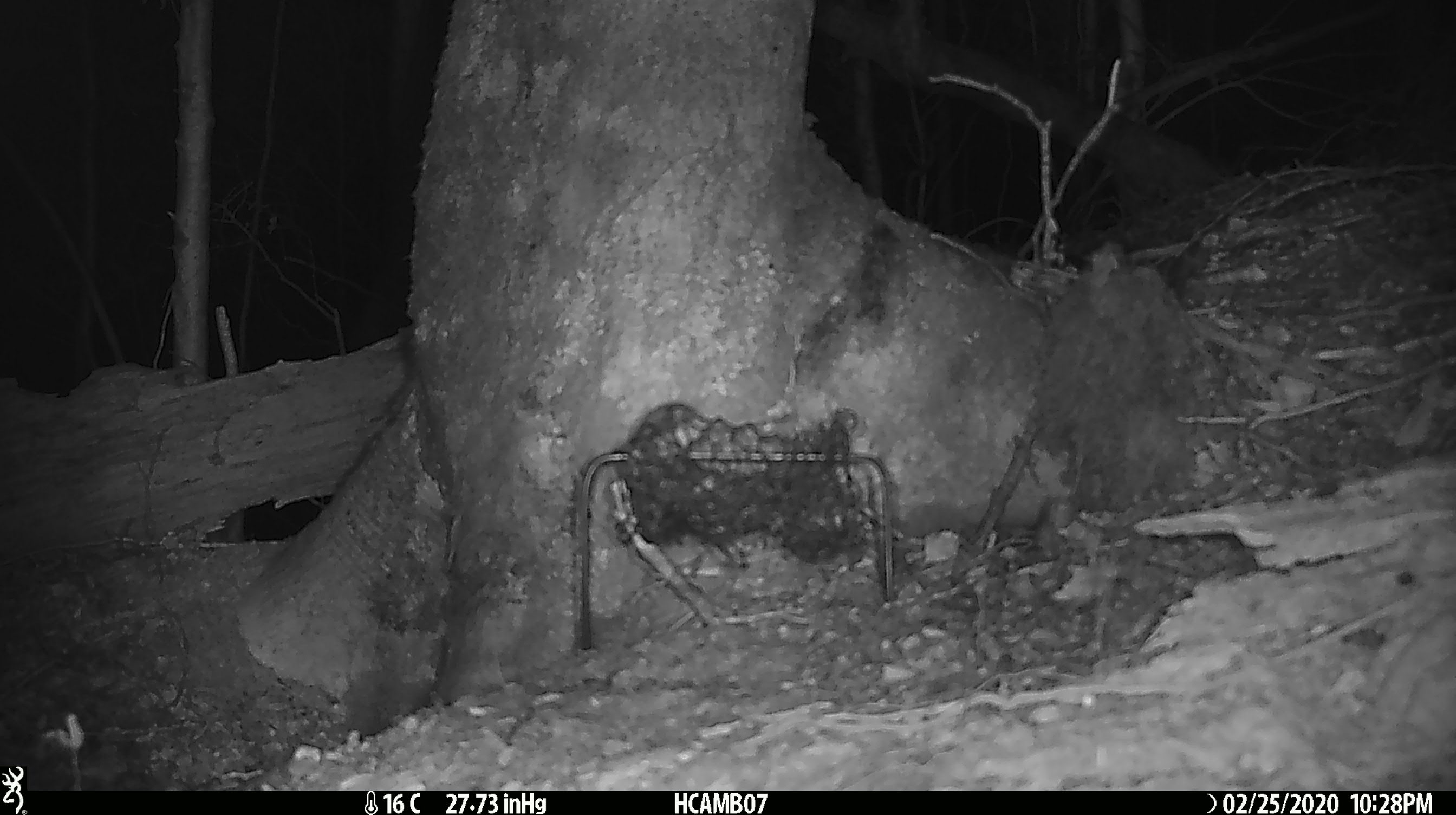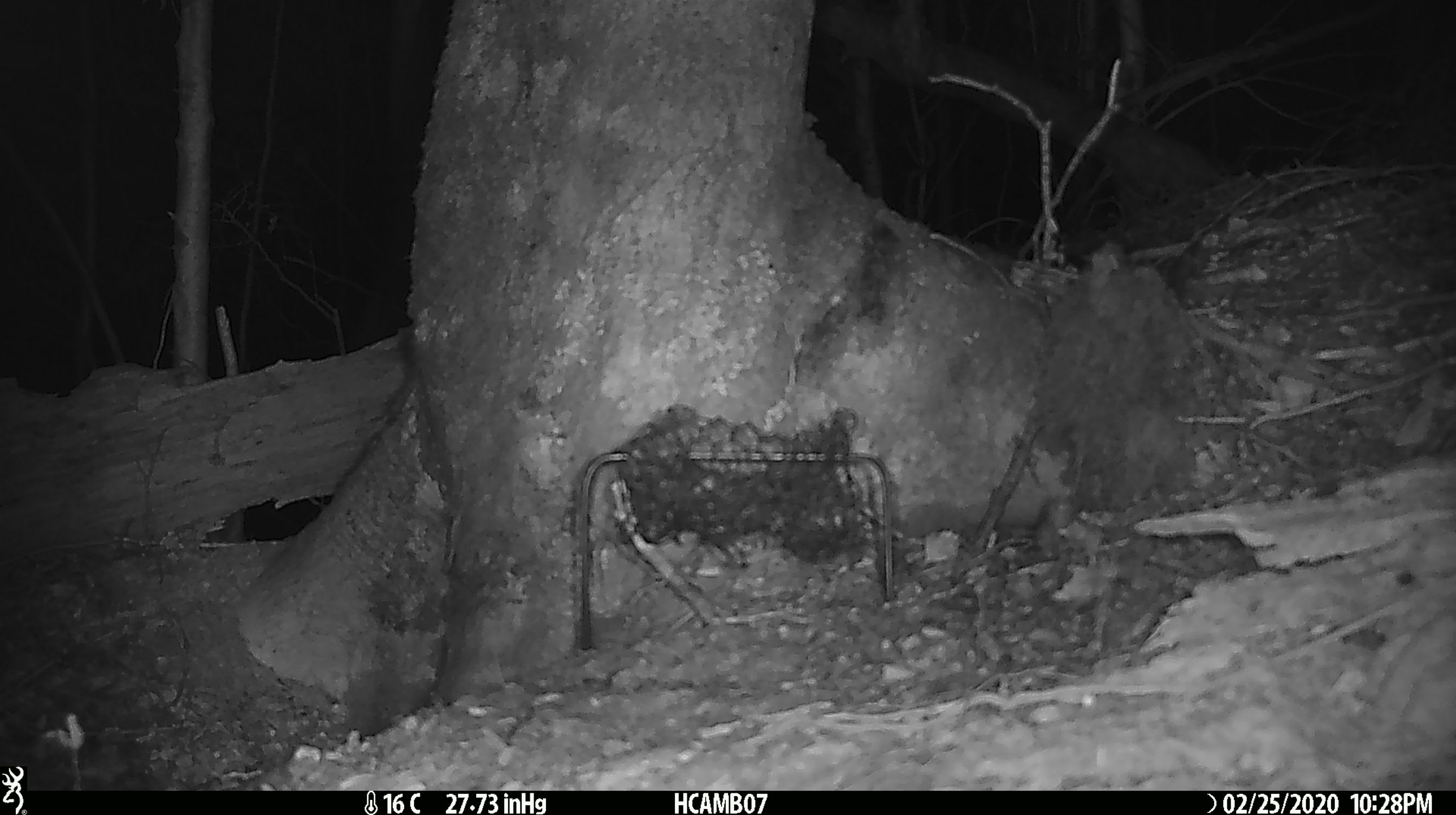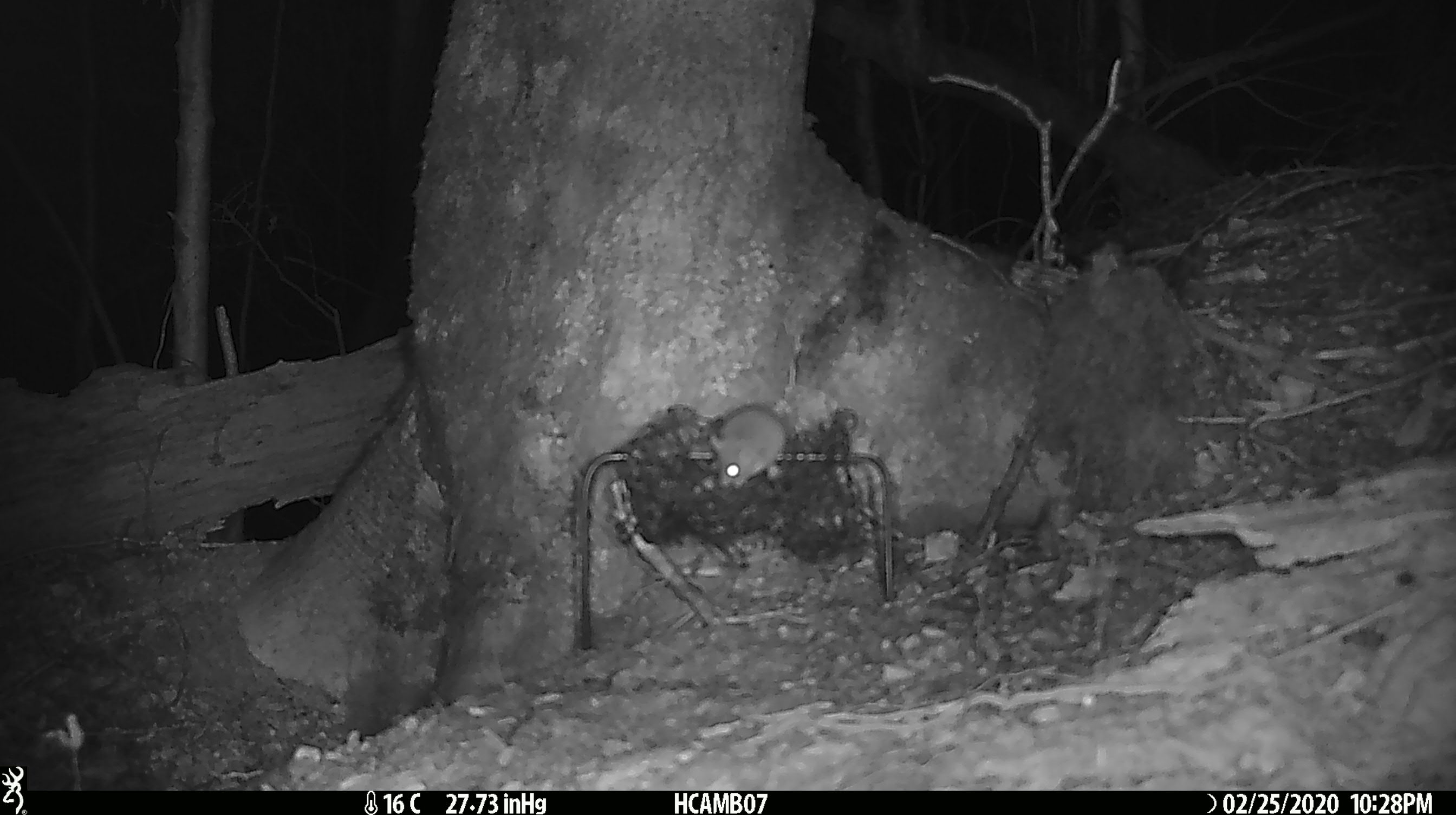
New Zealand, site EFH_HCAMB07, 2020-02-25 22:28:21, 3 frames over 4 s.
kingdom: Animalia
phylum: Chordata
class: Mammalia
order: Rodentia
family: Muridae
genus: Mus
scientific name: Mus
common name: mouse